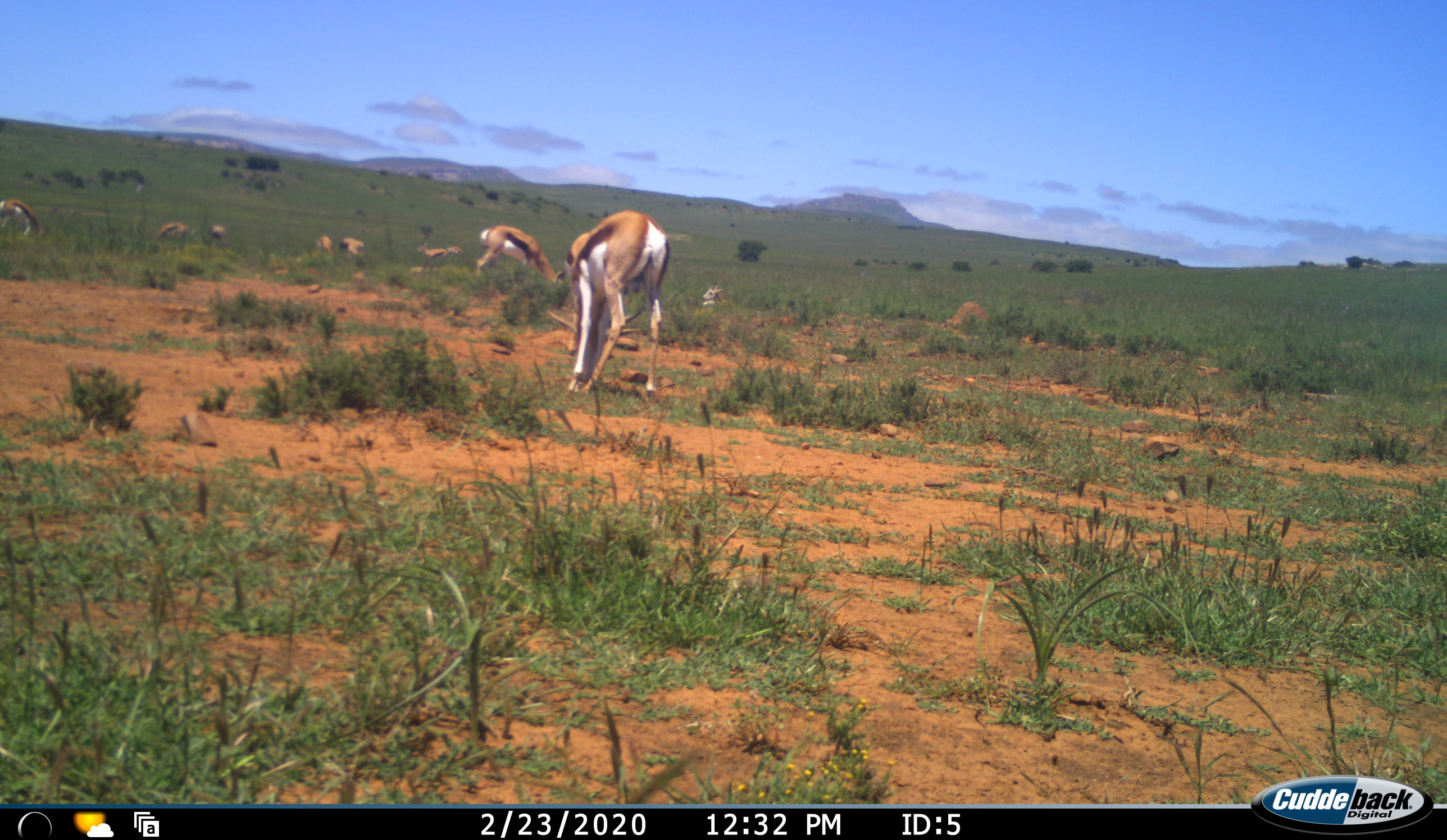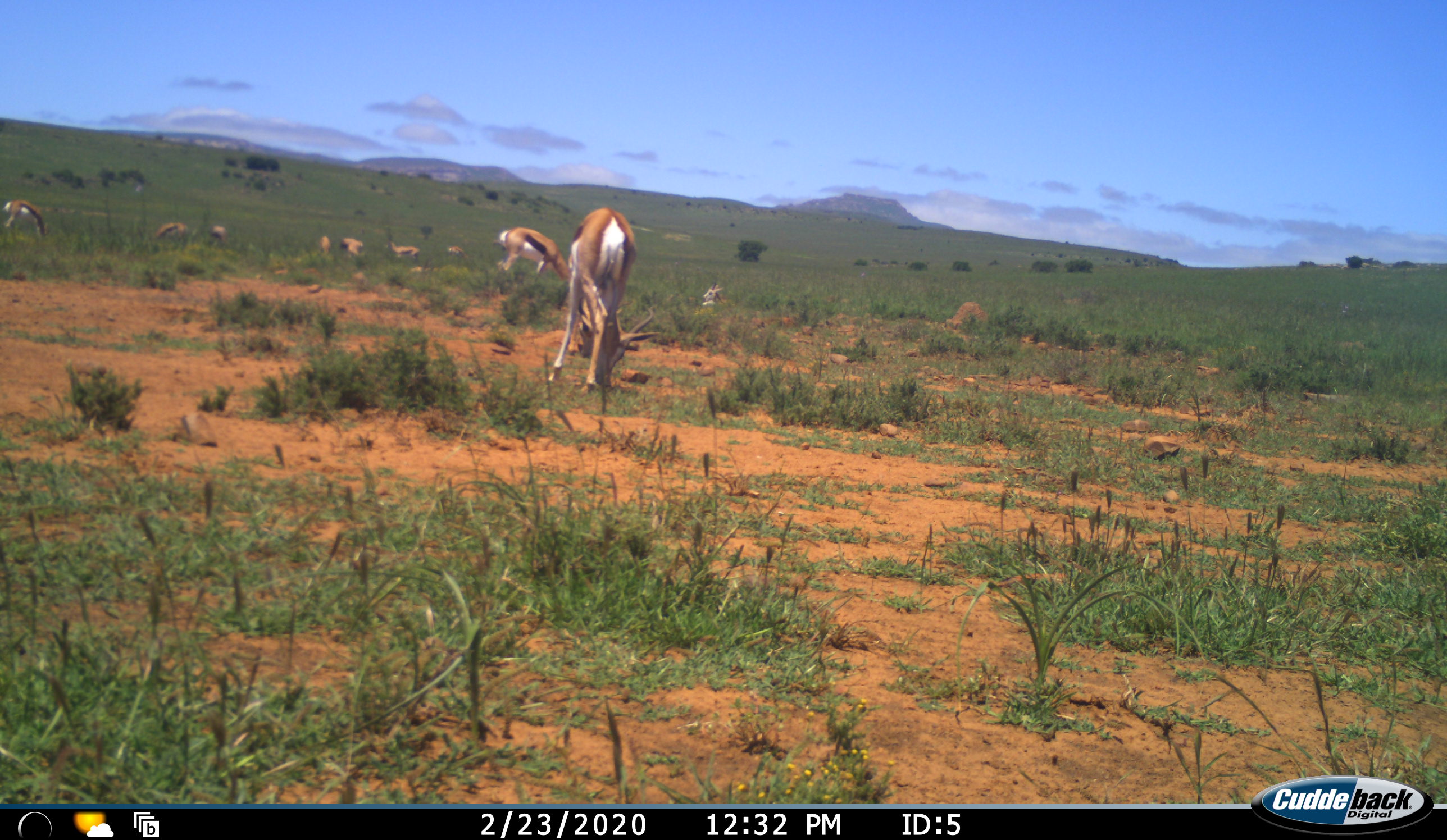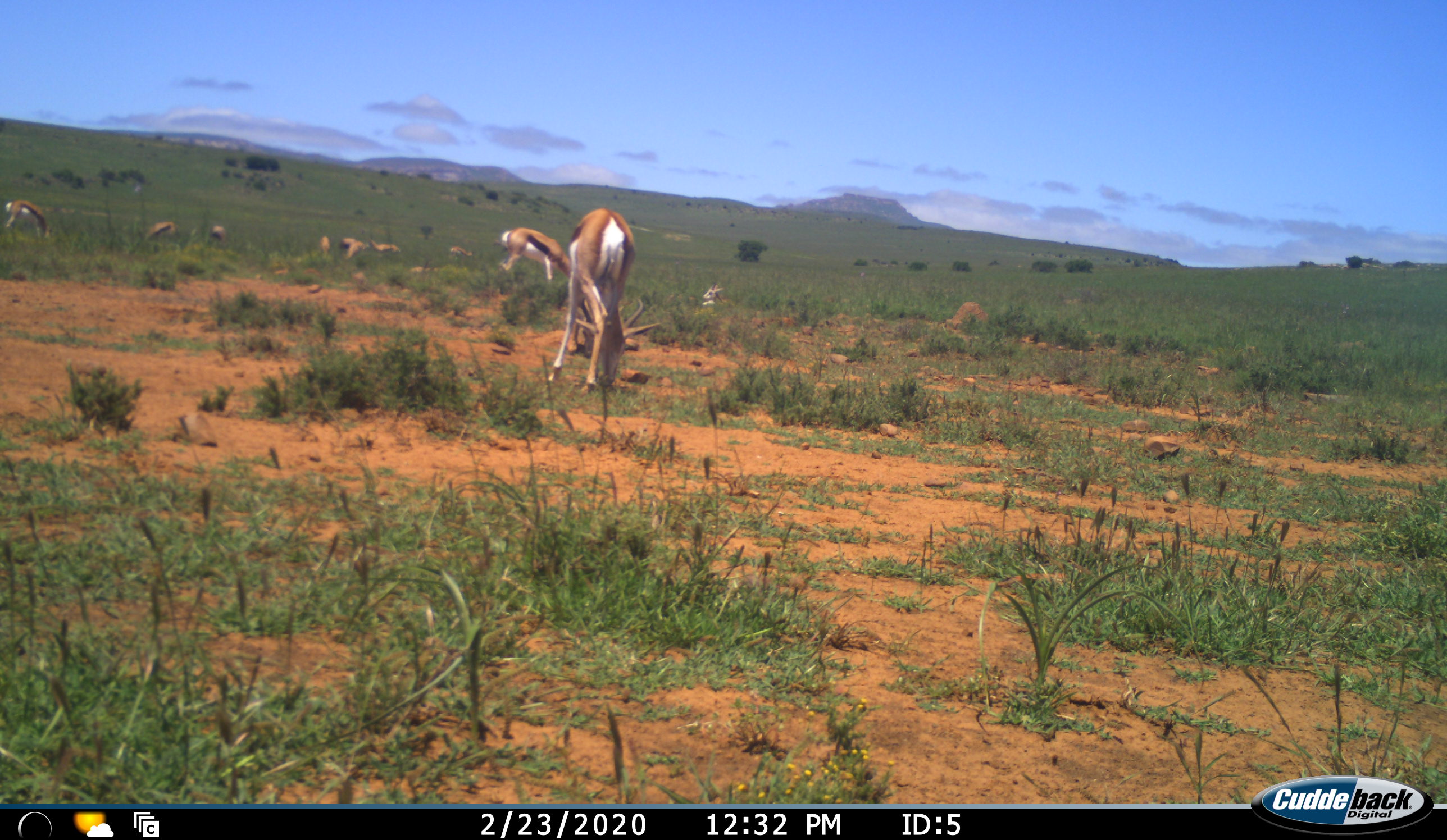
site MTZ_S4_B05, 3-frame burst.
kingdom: Animalia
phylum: Chordata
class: Mammalia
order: Artiodactyla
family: Bovidae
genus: Antidorcas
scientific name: Antidorcas marsupialis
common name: springbok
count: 10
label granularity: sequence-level